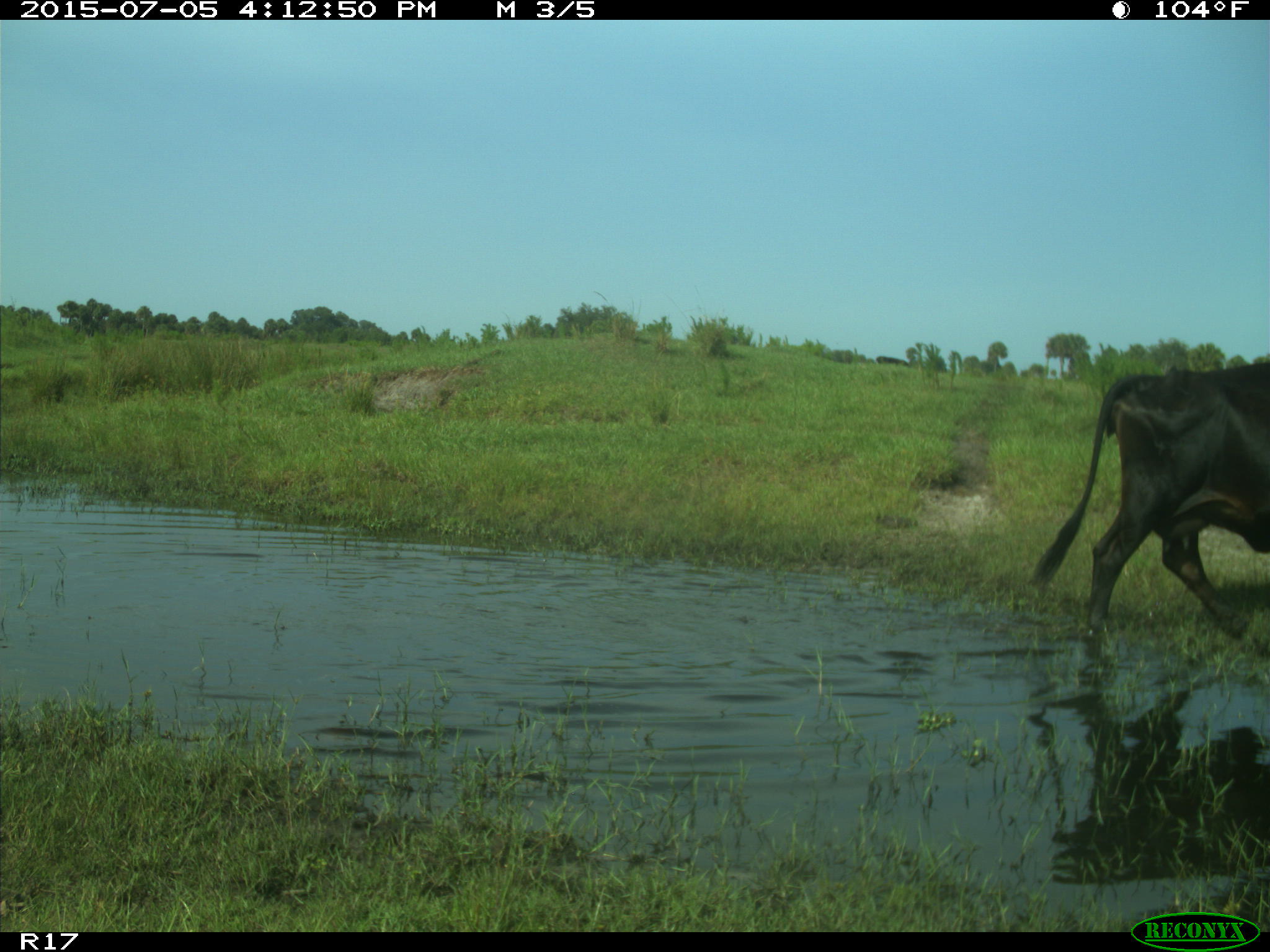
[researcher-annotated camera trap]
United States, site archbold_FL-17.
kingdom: Animalia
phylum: Chordata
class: Mammalia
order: Artiodactyla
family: Bovidae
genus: Bos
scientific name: Bos taurus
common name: domestic cow